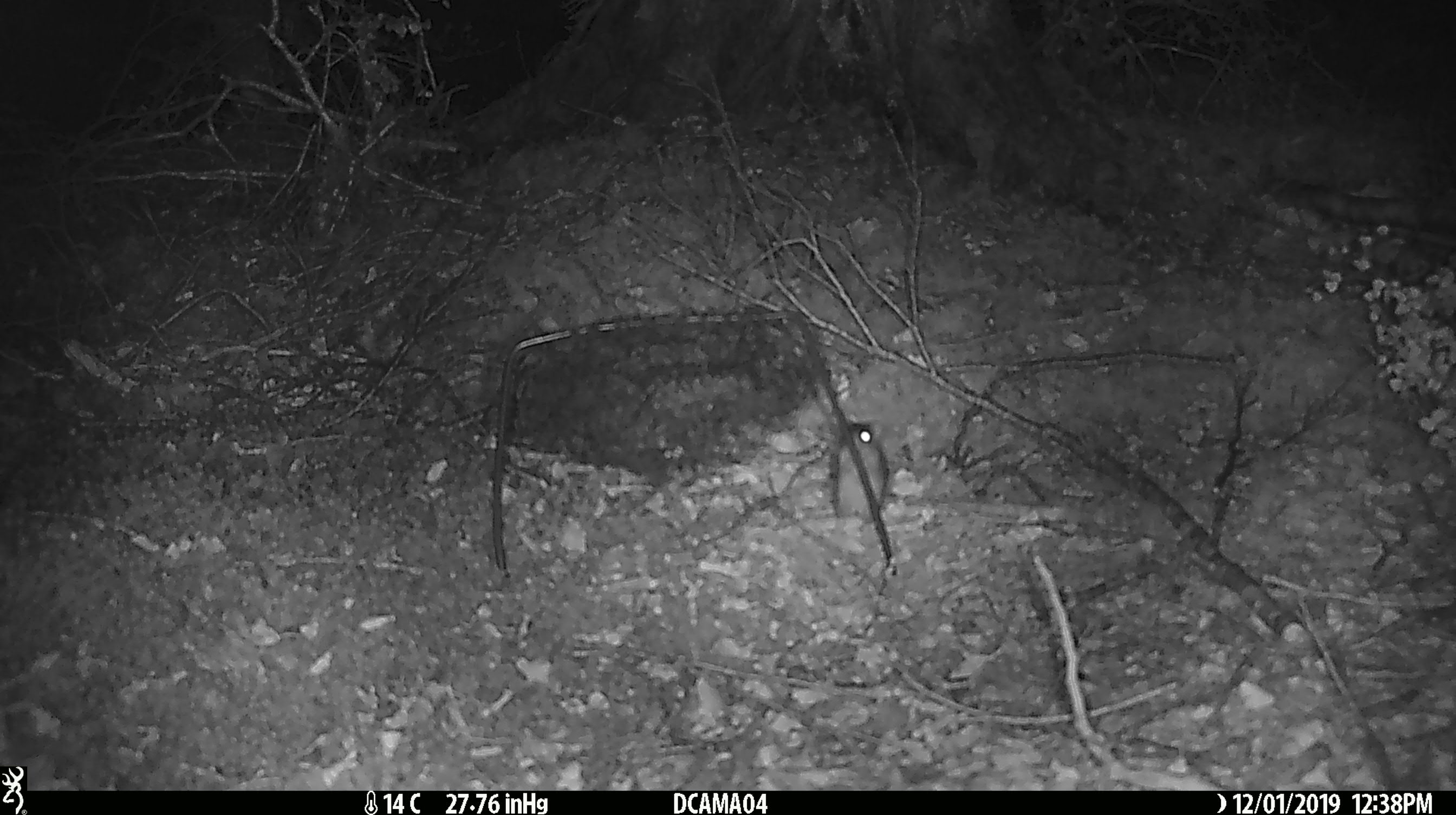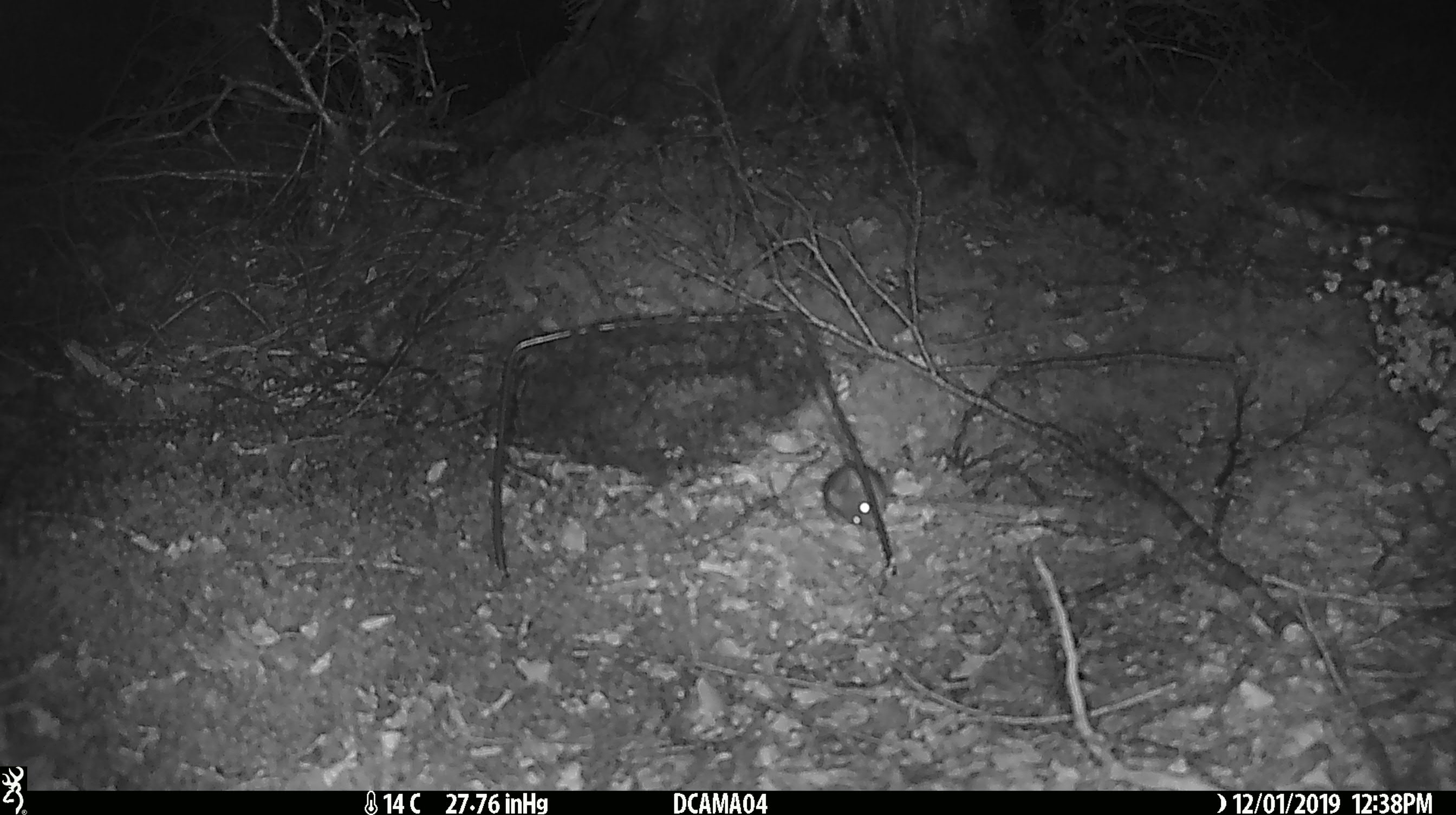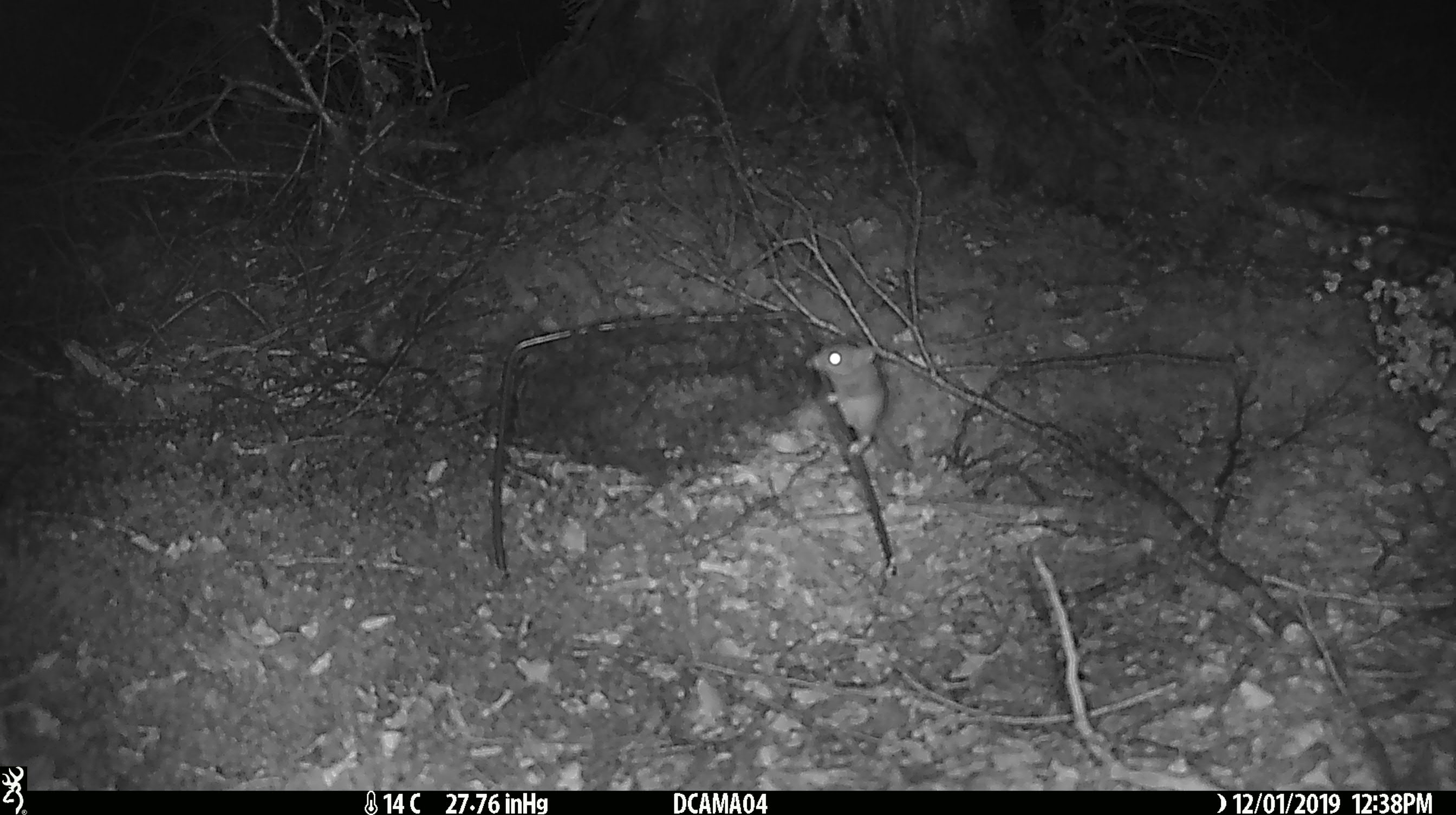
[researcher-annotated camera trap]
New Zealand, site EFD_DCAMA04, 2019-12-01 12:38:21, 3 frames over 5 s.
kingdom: Animalia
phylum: Chordata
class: Mammalia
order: Rodentia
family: Muridae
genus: Mus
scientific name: Mus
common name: mouse